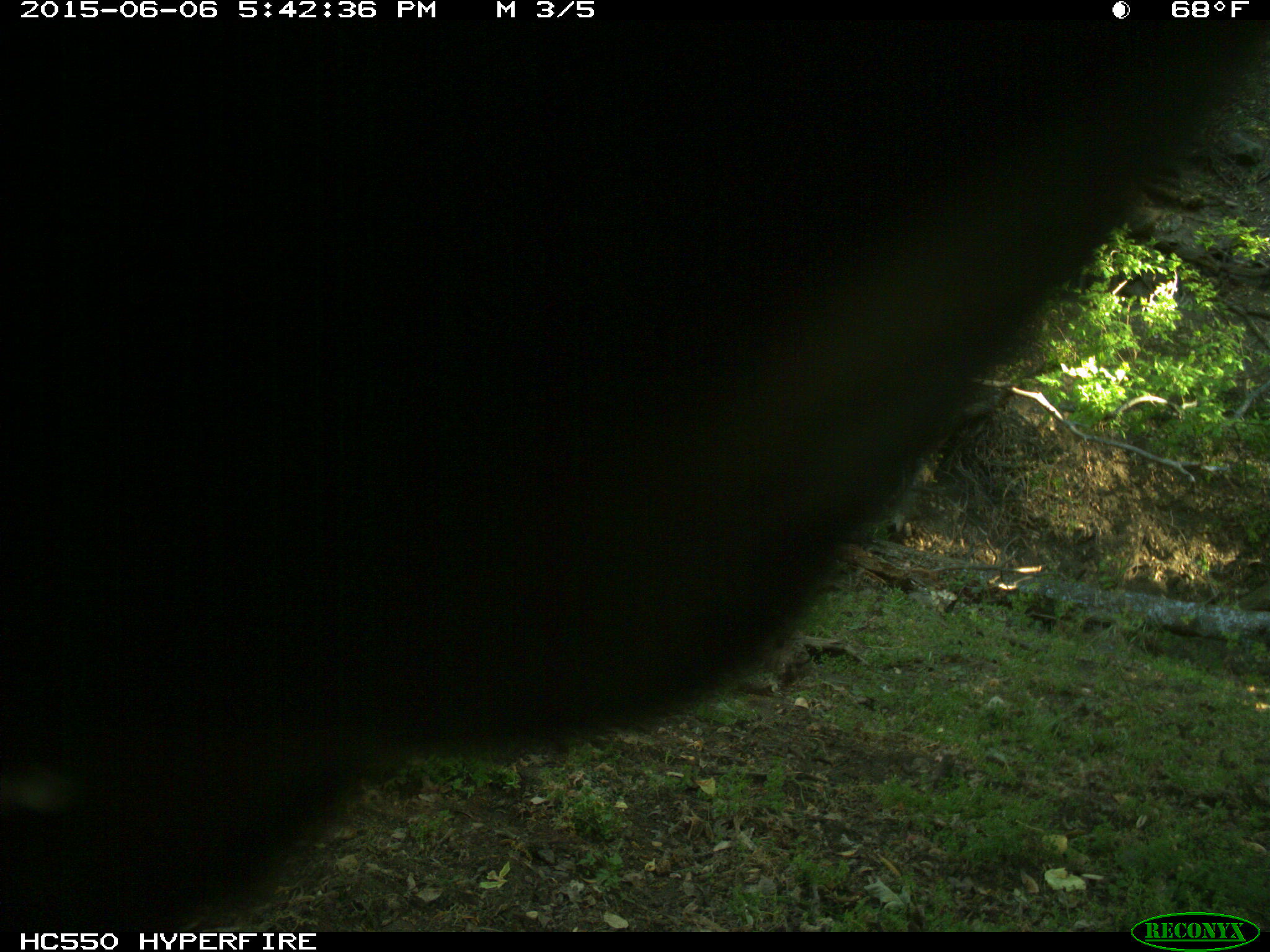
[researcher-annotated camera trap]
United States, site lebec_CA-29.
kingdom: Animalia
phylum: Chordata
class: Mammalia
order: Artiodactyla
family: Bovidae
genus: Bos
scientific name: Bos taurus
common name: domestic cow